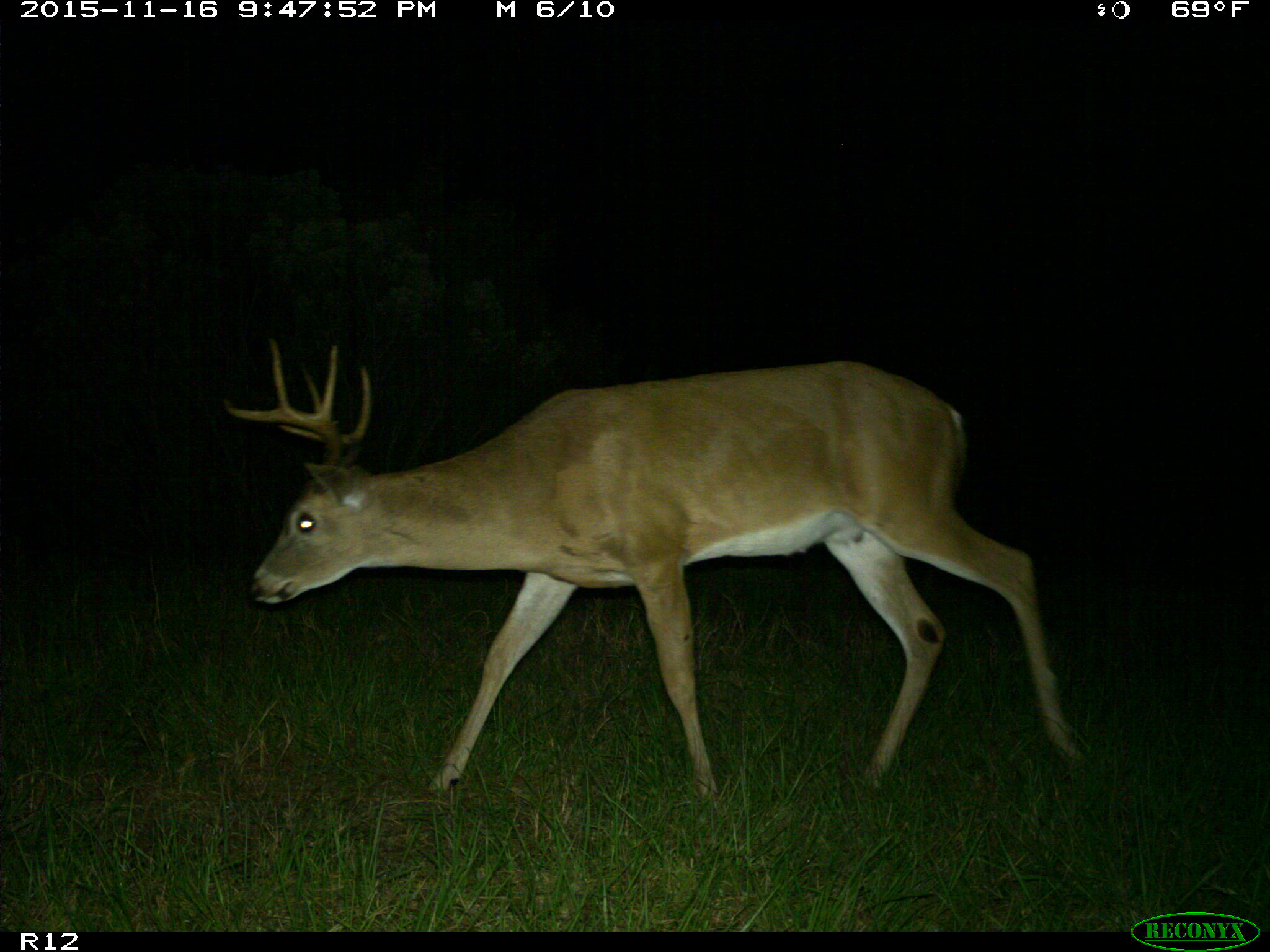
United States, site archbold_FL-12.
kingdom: Animalia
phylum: Chordata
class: Mammalia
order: Artiodactyla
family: Cervidae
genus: Odocoileus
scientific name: Odocoileus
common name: deer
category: unidentified deer